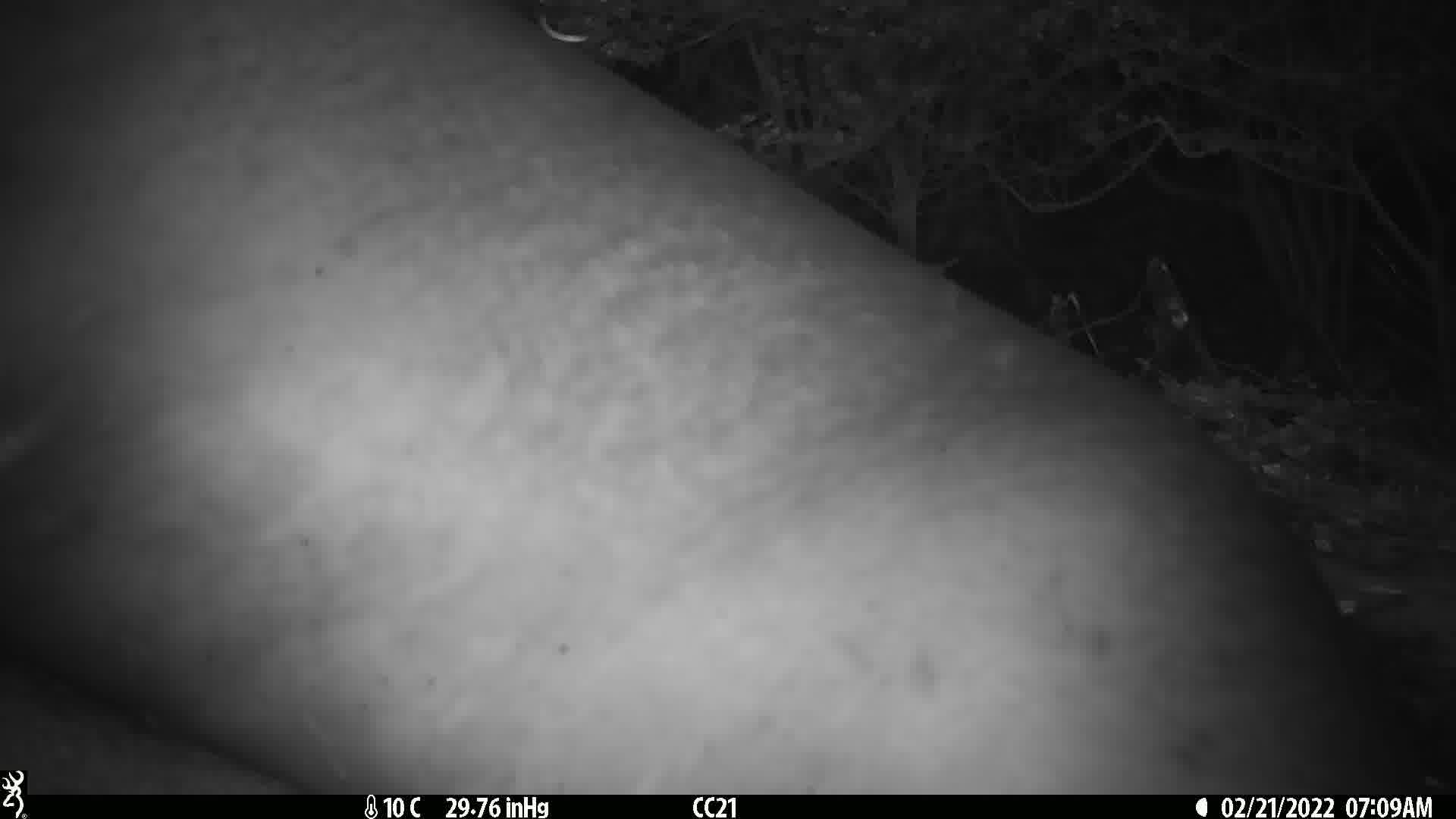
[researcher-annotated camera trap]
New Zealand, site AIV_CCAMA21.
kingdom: Animalia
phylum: Chordata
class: Mammalia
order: Carnivora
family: Otariidae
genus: Phocarctos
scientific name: Phocarctos hookeri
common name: new zealand sea lion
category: sealion